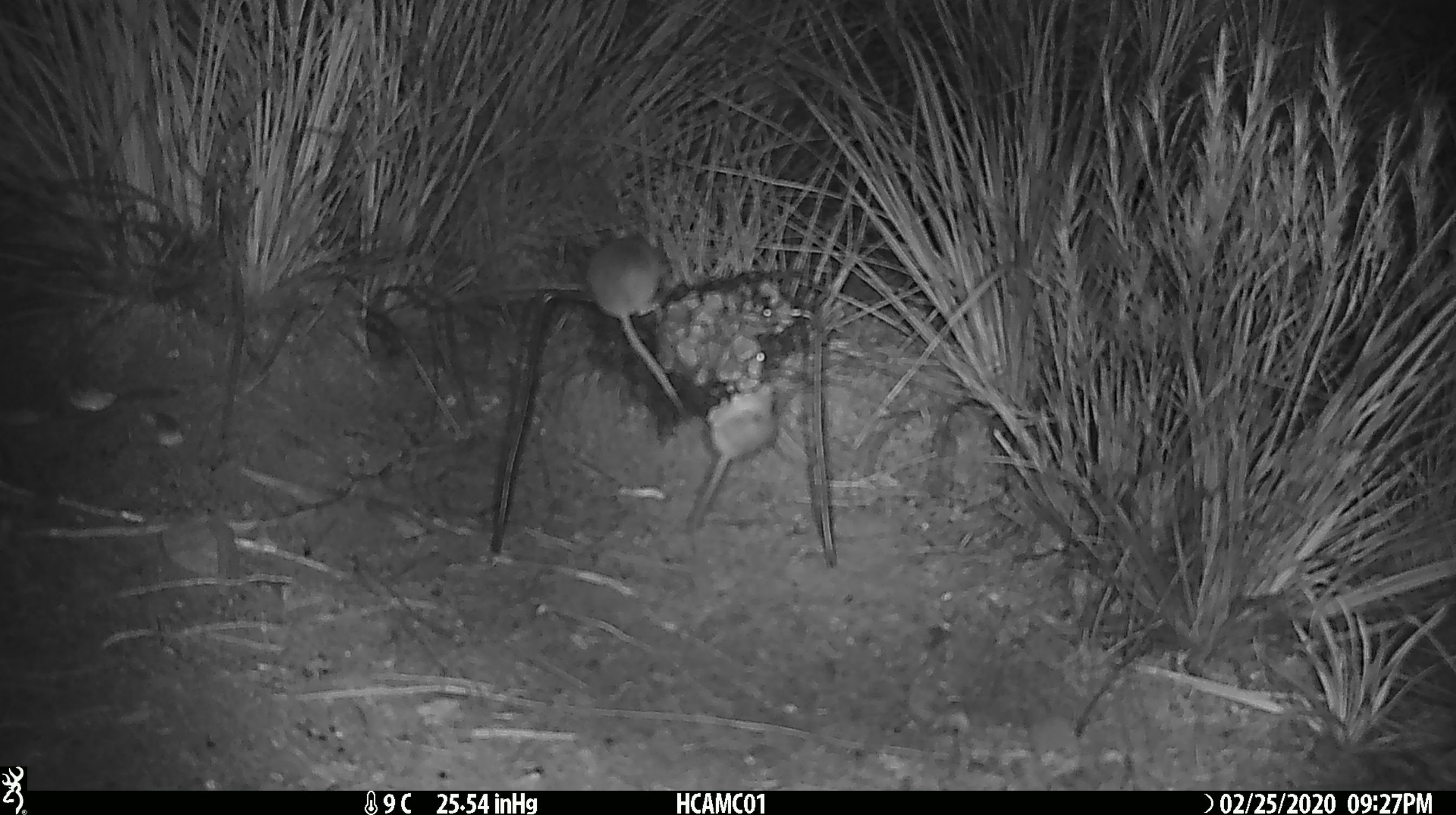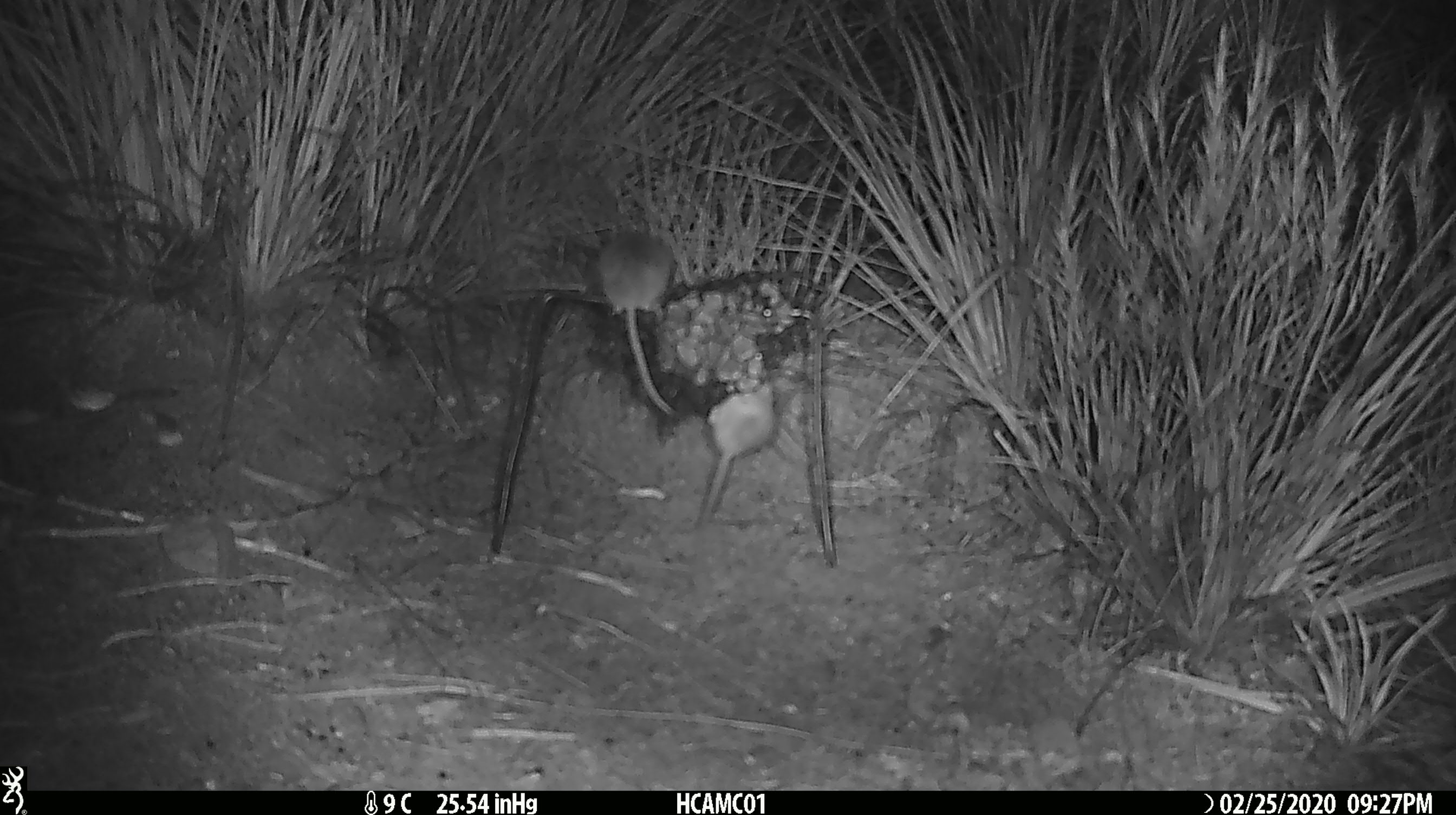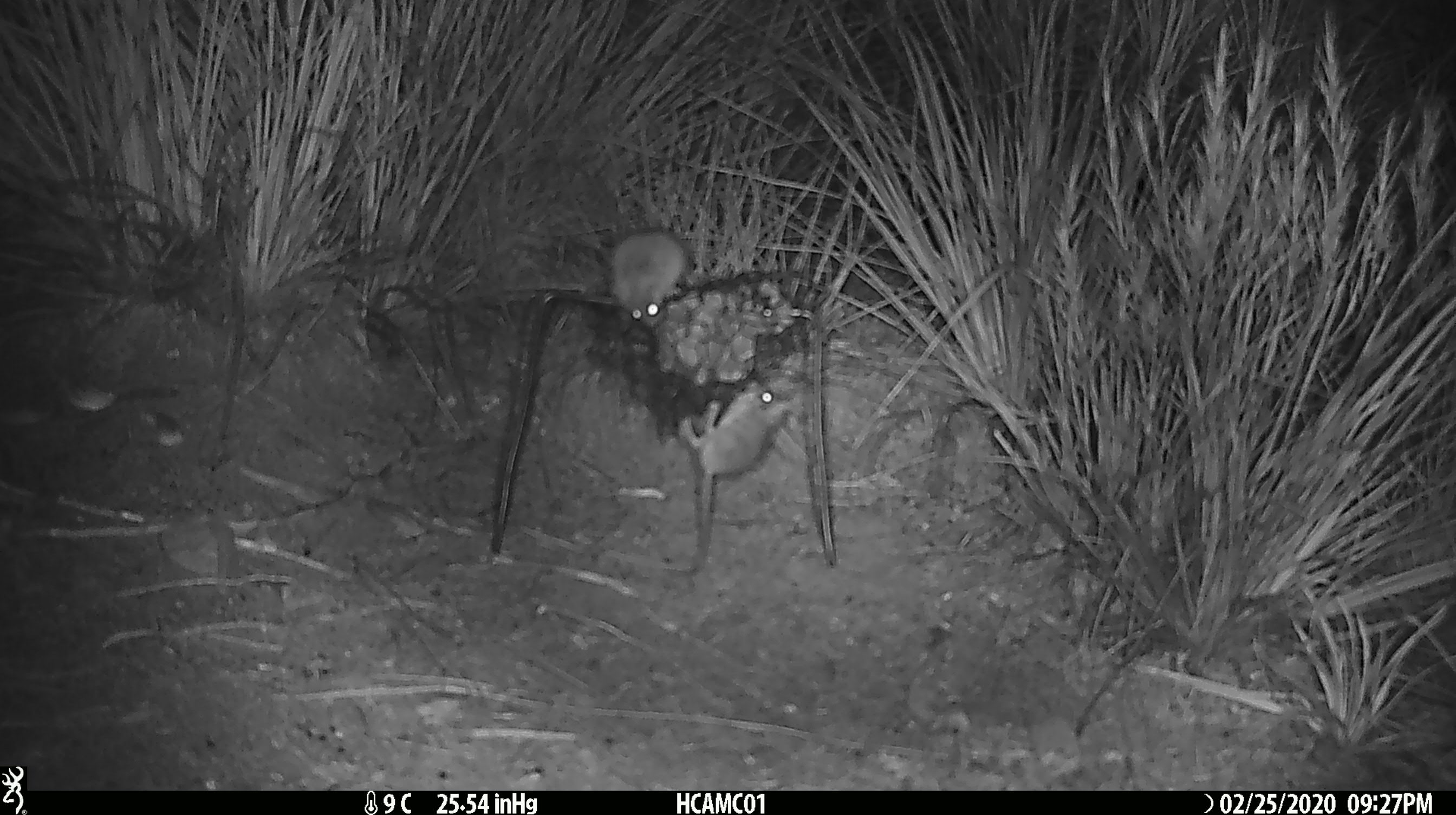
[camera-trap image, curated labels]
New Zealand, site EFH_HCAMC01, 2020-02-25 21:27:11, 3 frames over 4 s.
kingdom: Animalia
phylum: Chordata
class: Mammalia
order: Rodentia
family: Muridae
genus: Mus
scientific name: Mus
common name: mouse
Mouse (Mus).